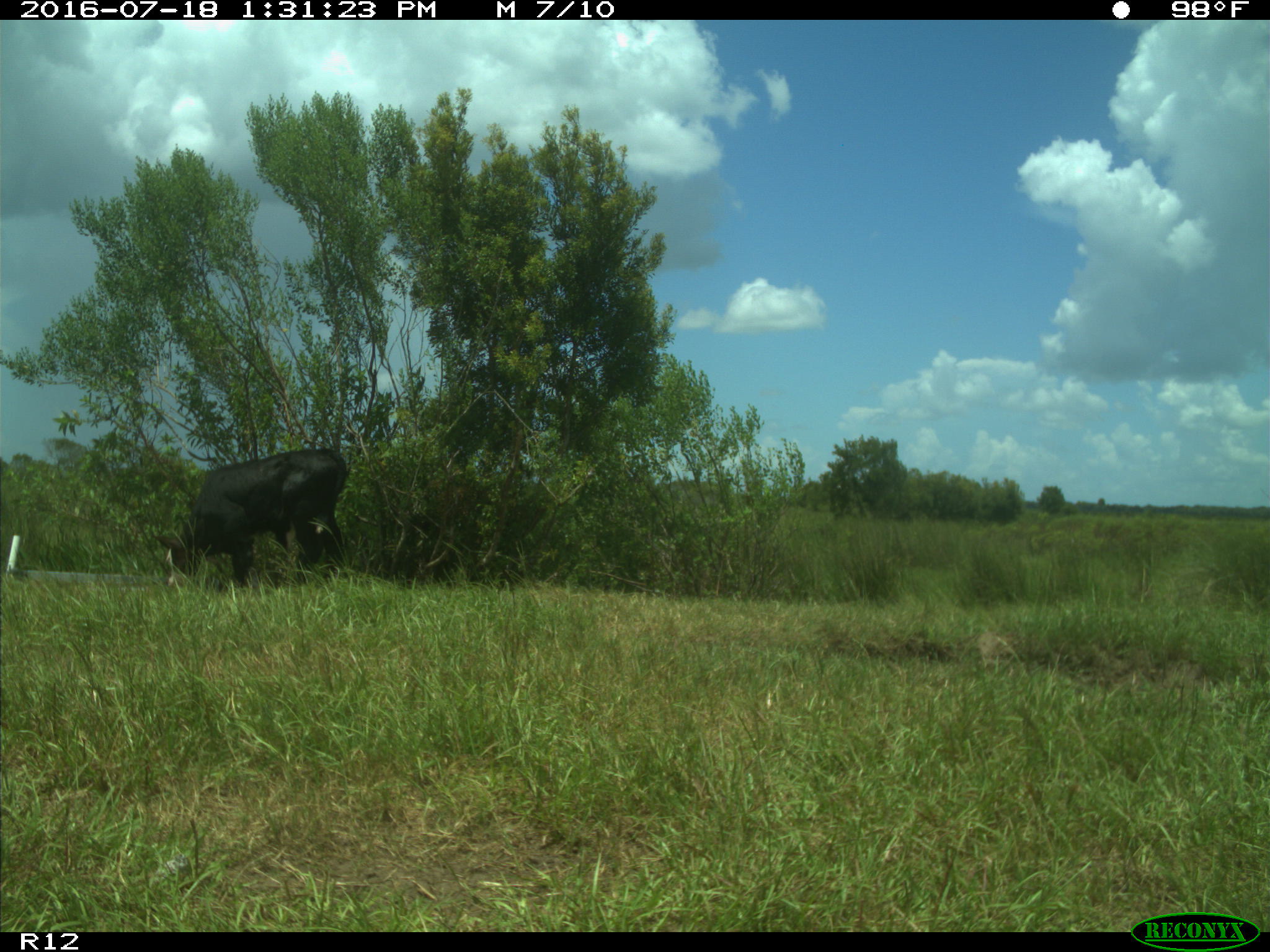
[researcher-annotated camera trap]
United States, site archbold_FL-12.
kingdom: Animalia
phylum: Chordata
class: Mammalia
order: Artiodactyla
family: Bovidae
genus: Bos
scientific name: Bos taurus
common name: domestic cow